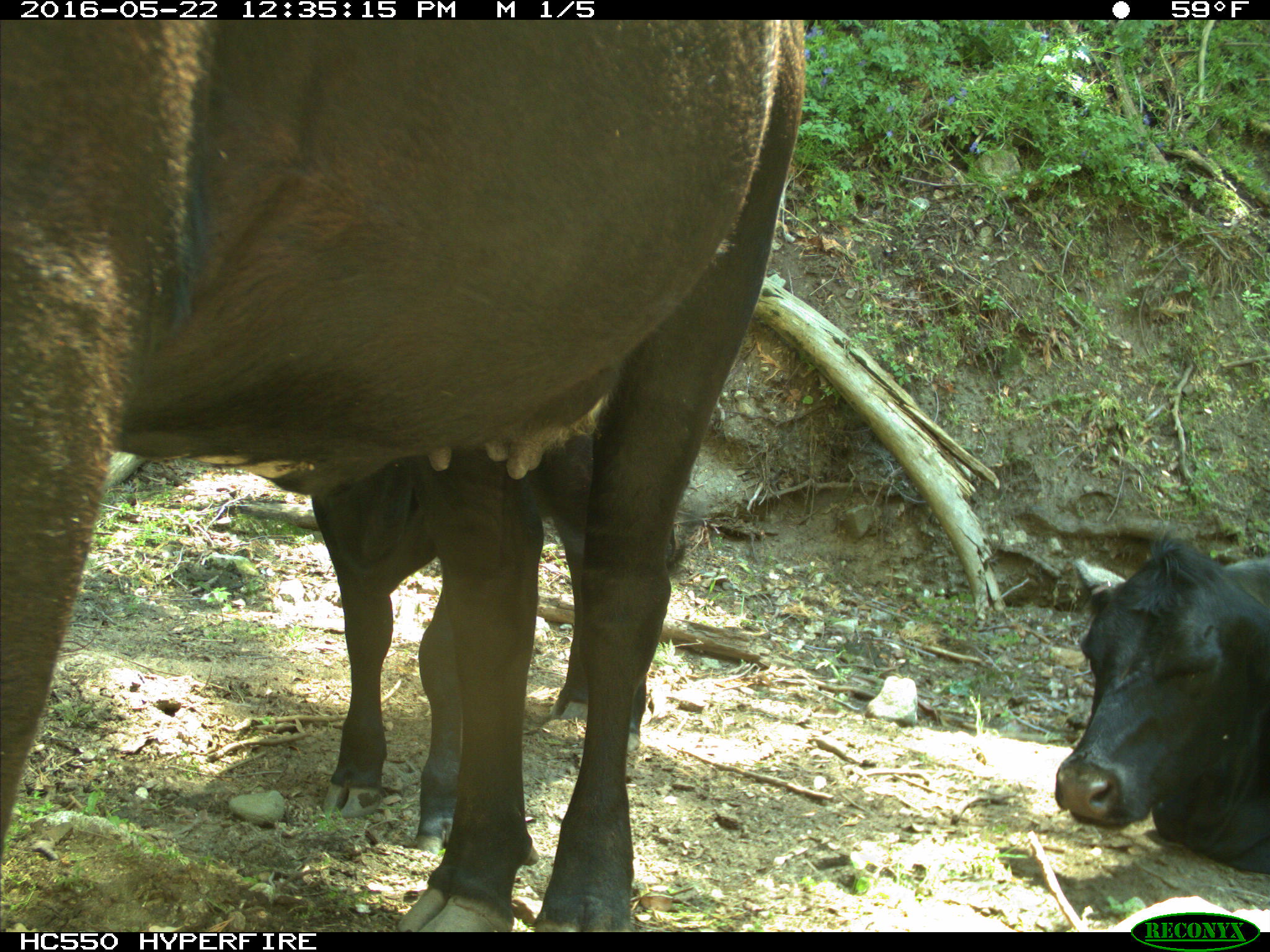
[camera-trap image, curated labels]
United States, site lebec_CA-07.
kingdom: Animalia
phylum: Chordata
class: Mammalia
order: Artiodactyla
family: Bovidae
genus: Bos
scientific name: Bos taurus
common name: domestic cow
Bos taurus (domestic cow).